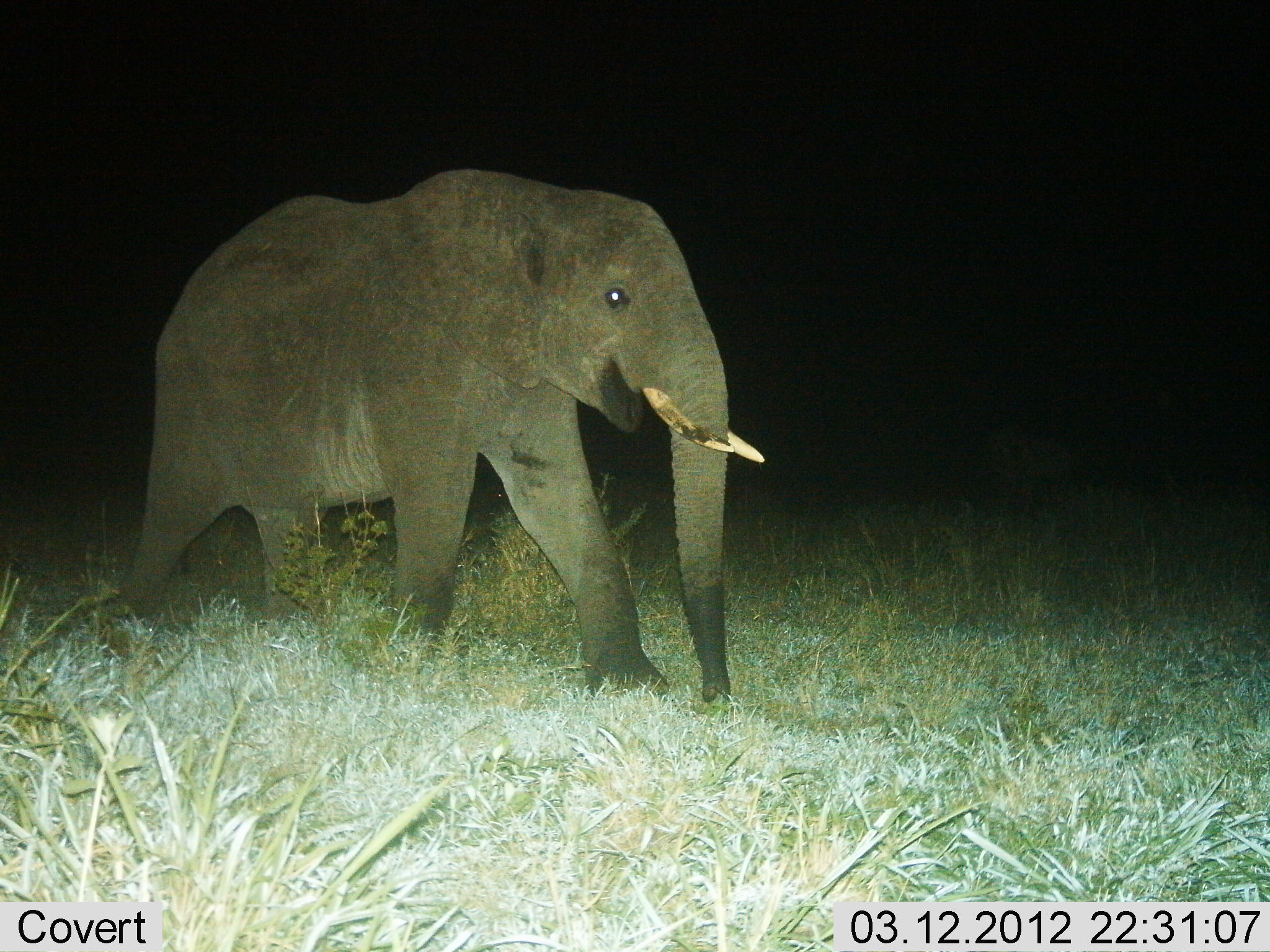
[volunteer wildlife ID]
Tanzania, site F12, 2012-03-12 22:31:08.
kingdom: Animalia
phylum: Chordata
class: Mammalia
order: Proboscidea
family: Elephantidae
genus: Loxodonta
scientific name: Loxodonta africana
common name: african bush elephant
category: elephant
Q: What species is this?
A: Elephant (african bush elephant) (Loxodonta africana).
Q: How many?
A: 1.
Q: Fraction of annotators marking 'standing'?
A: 0%.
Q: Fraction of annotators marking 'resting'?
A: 0%.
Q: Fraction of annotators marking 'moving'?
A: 100%.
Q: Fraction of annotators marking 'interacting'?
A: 0%.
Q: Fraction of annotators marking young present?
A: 8%.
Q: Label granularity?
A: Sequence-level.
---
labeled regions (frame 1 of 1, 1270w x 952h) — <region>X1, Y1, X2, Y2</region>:
animal: <region>94, 167, 769, 723</region>